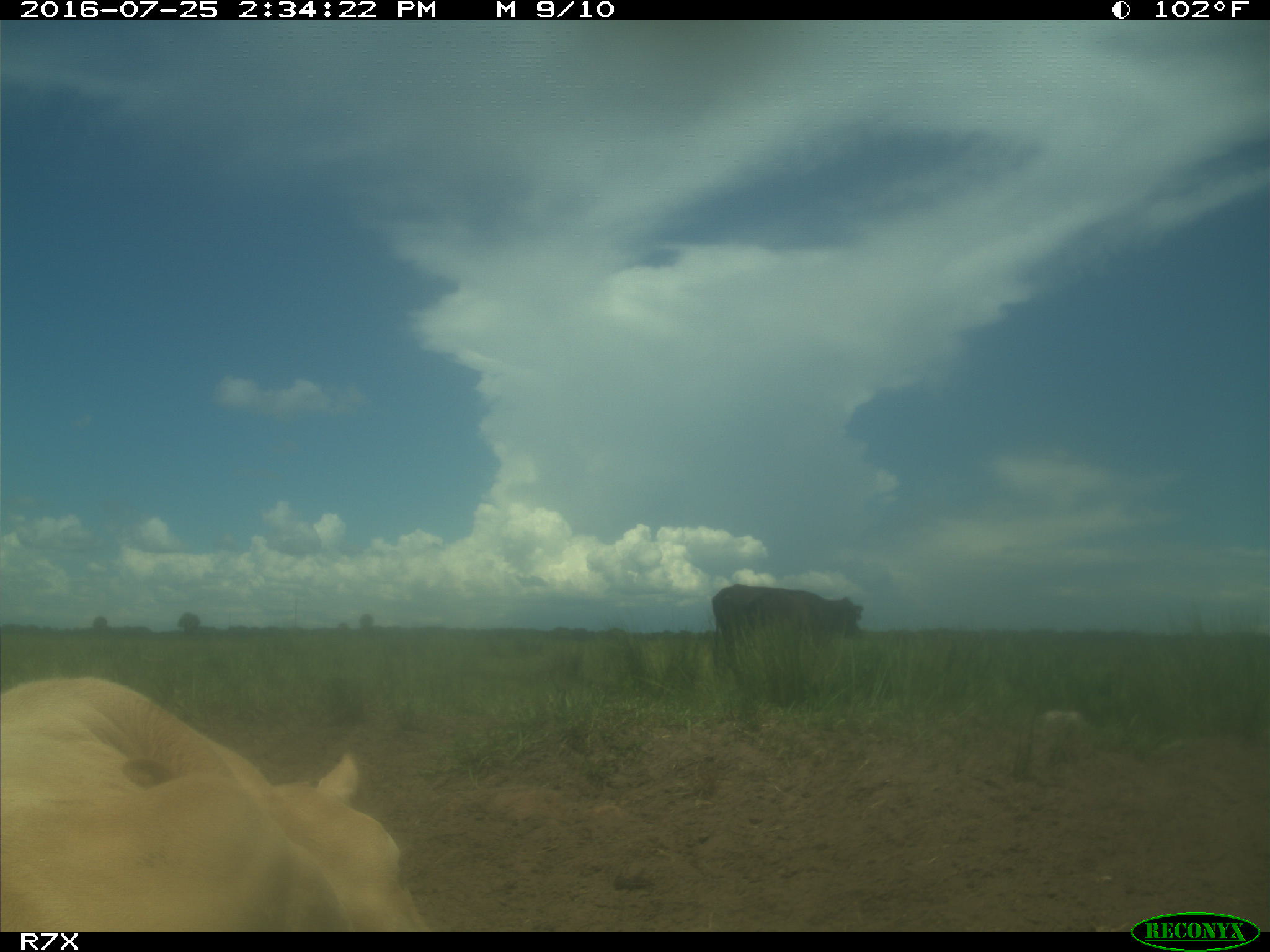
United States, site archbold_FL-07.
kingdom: Animalia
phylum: Chordata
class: Mammalia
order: Artiodactyla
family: Bovidae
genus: Bos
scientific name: Bos taurus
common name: domestic cow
Bos taurus (domestic cow).